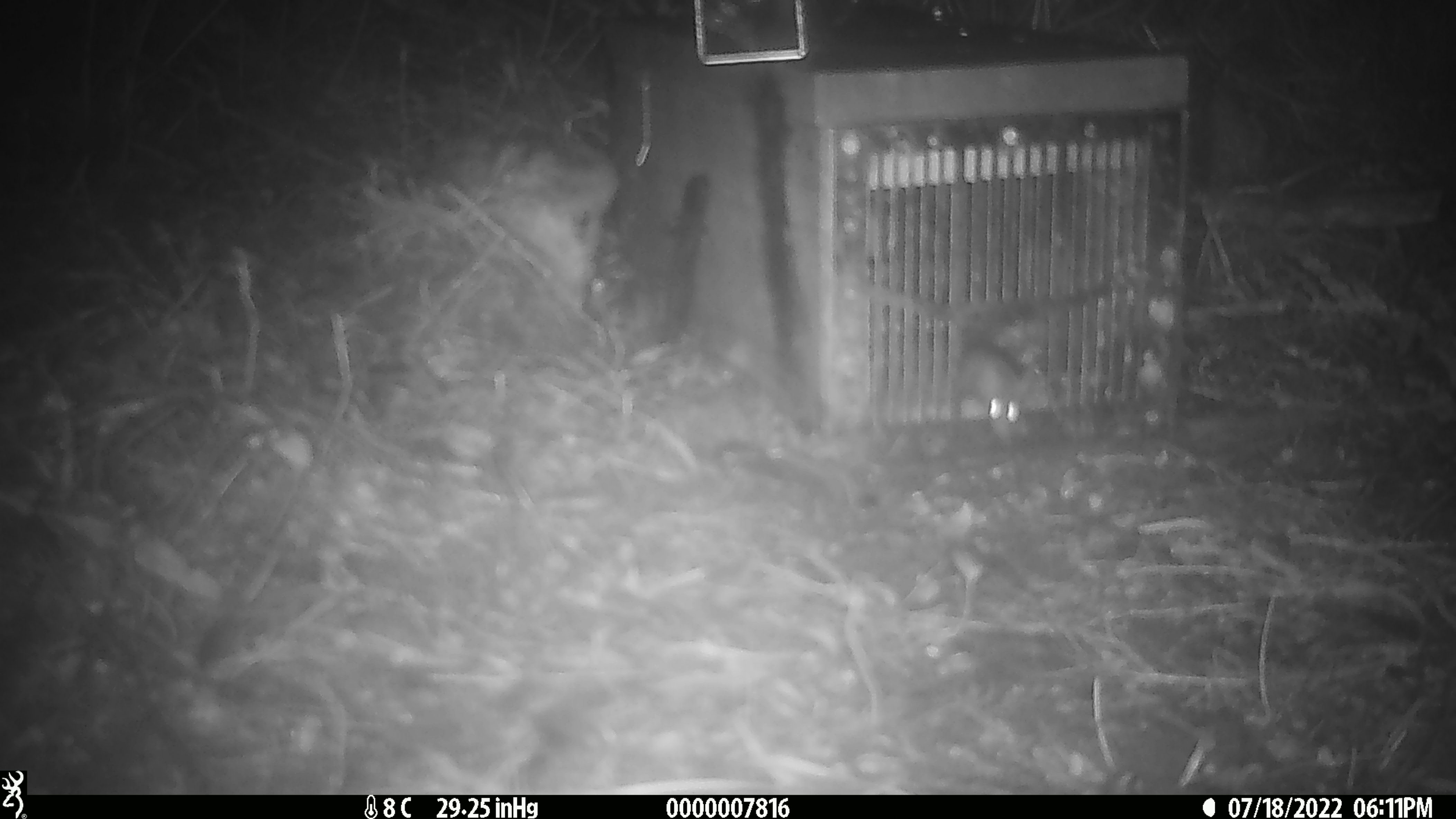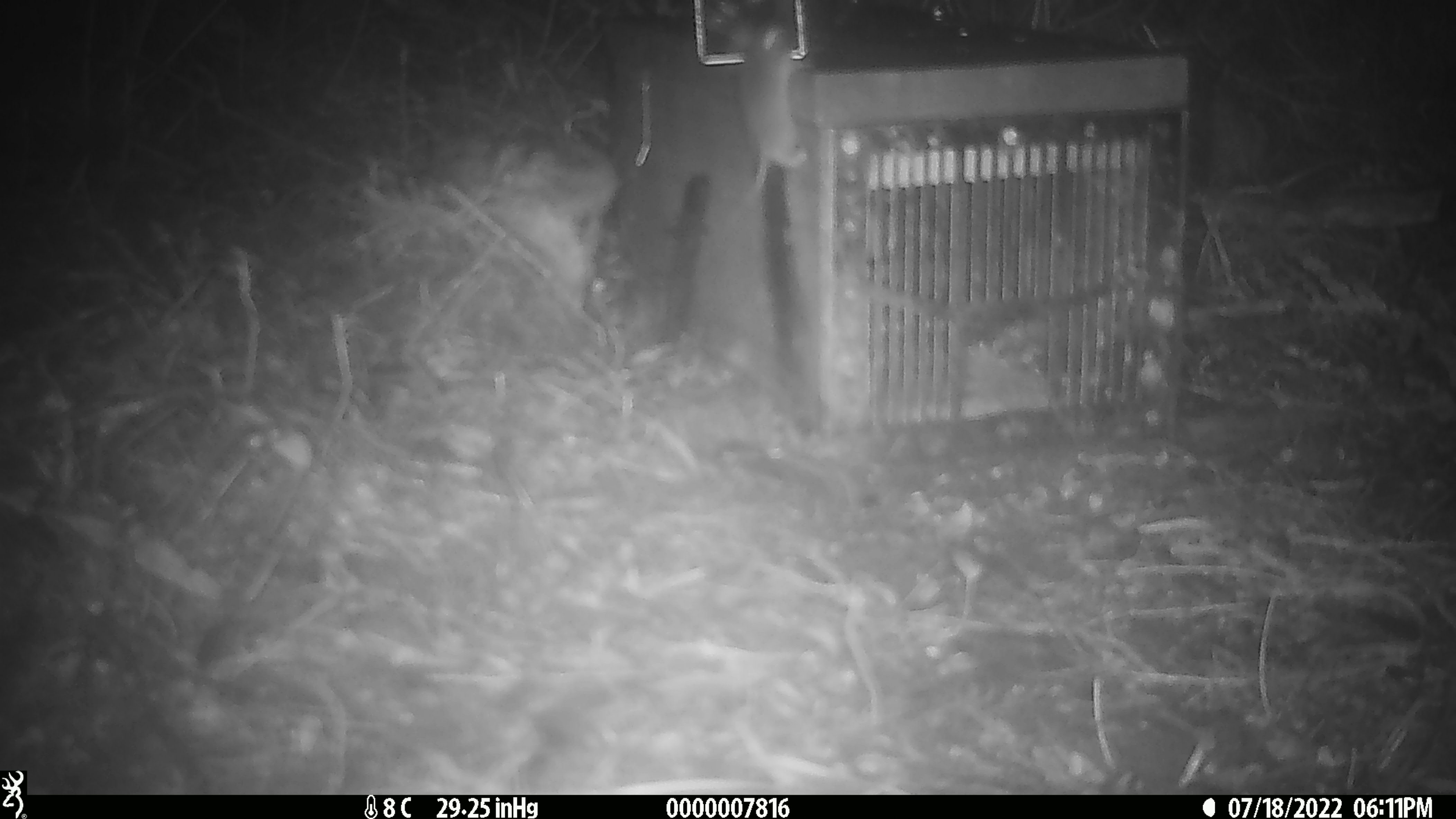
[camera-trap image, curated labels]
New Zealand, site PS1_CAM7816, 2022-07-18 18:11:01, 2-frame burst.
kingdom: Animalia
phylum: Chordata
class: Mammalia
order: Rodentia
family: Muridae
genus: Mus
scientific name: Mus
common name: mouse